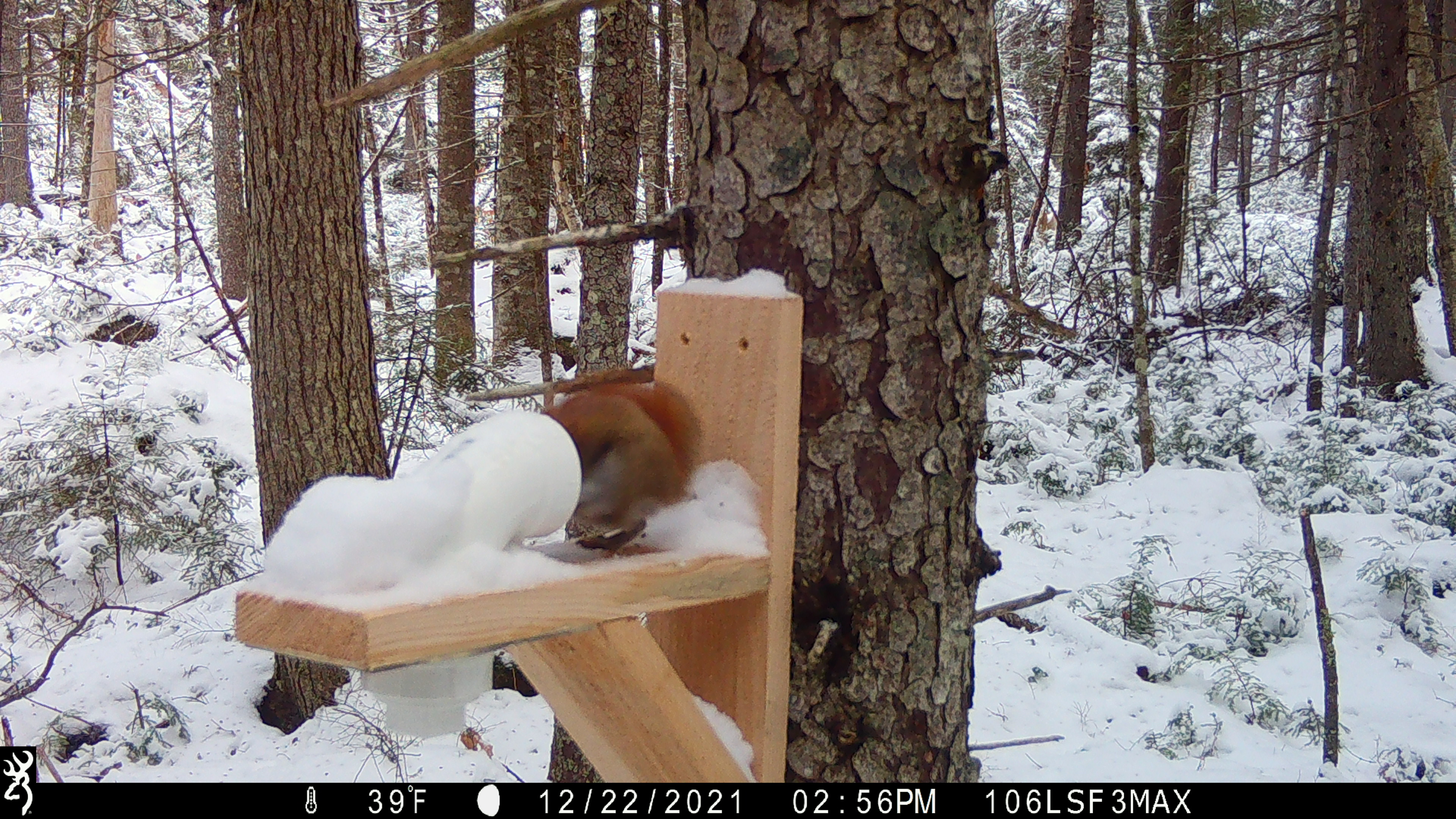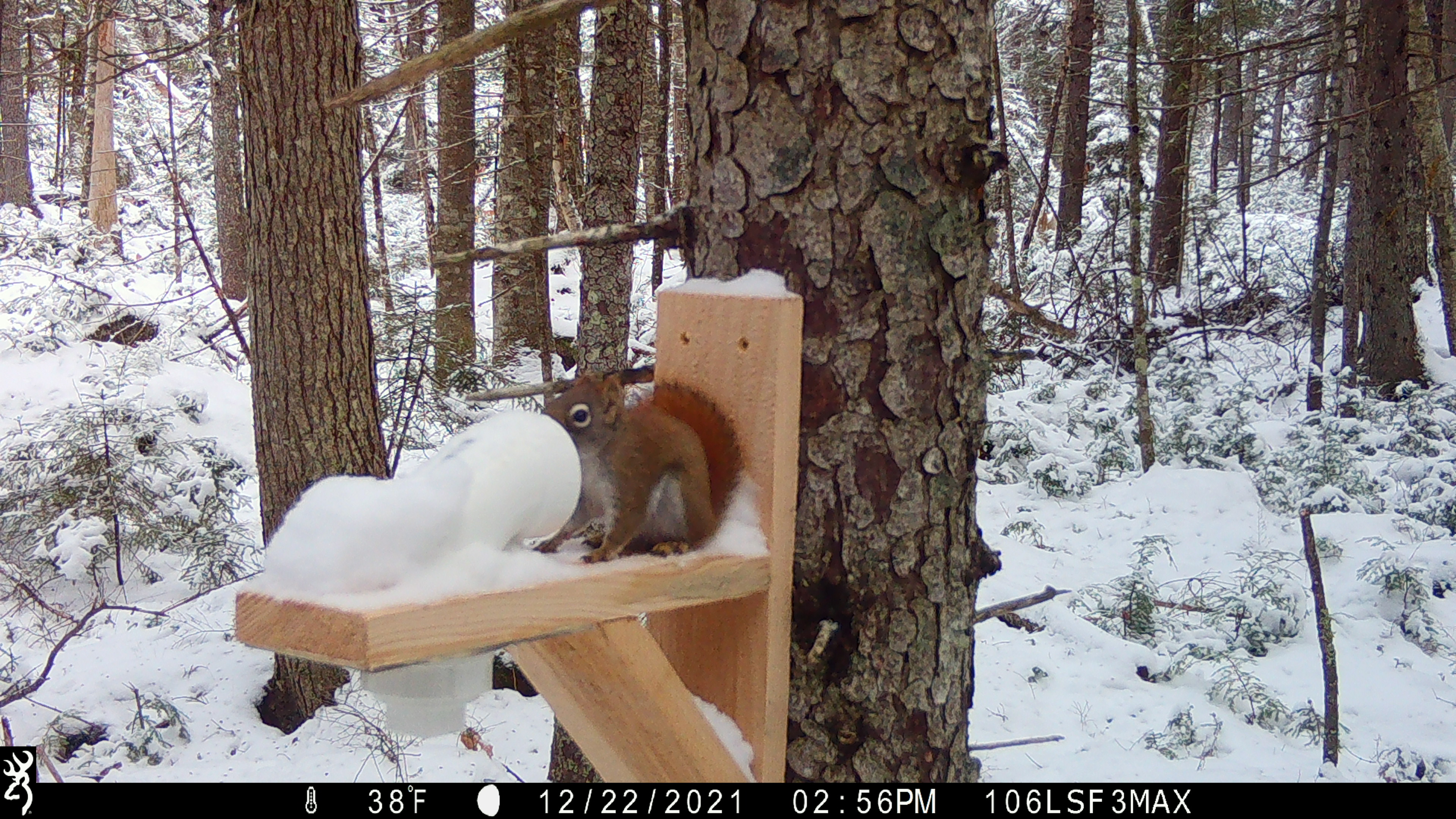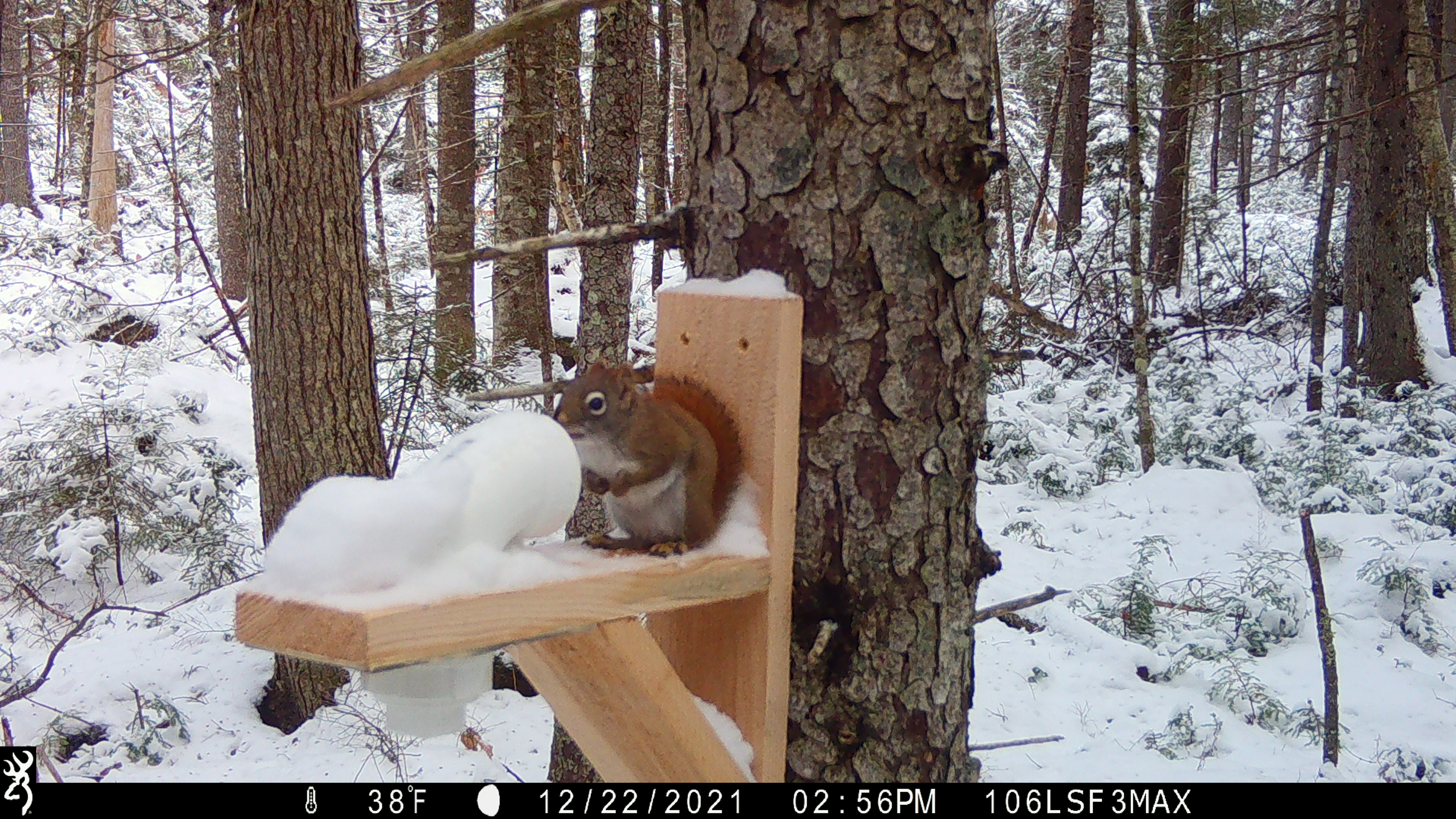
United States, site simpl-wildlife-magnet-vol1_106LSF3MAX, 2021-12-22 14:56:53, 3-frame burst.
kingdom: Animalia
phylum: Chordata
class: Mammalia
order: Rodentia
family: Sciuridae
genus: Tamiasciurus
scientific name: Tamiasciurus hudsonicus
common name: red squirrel